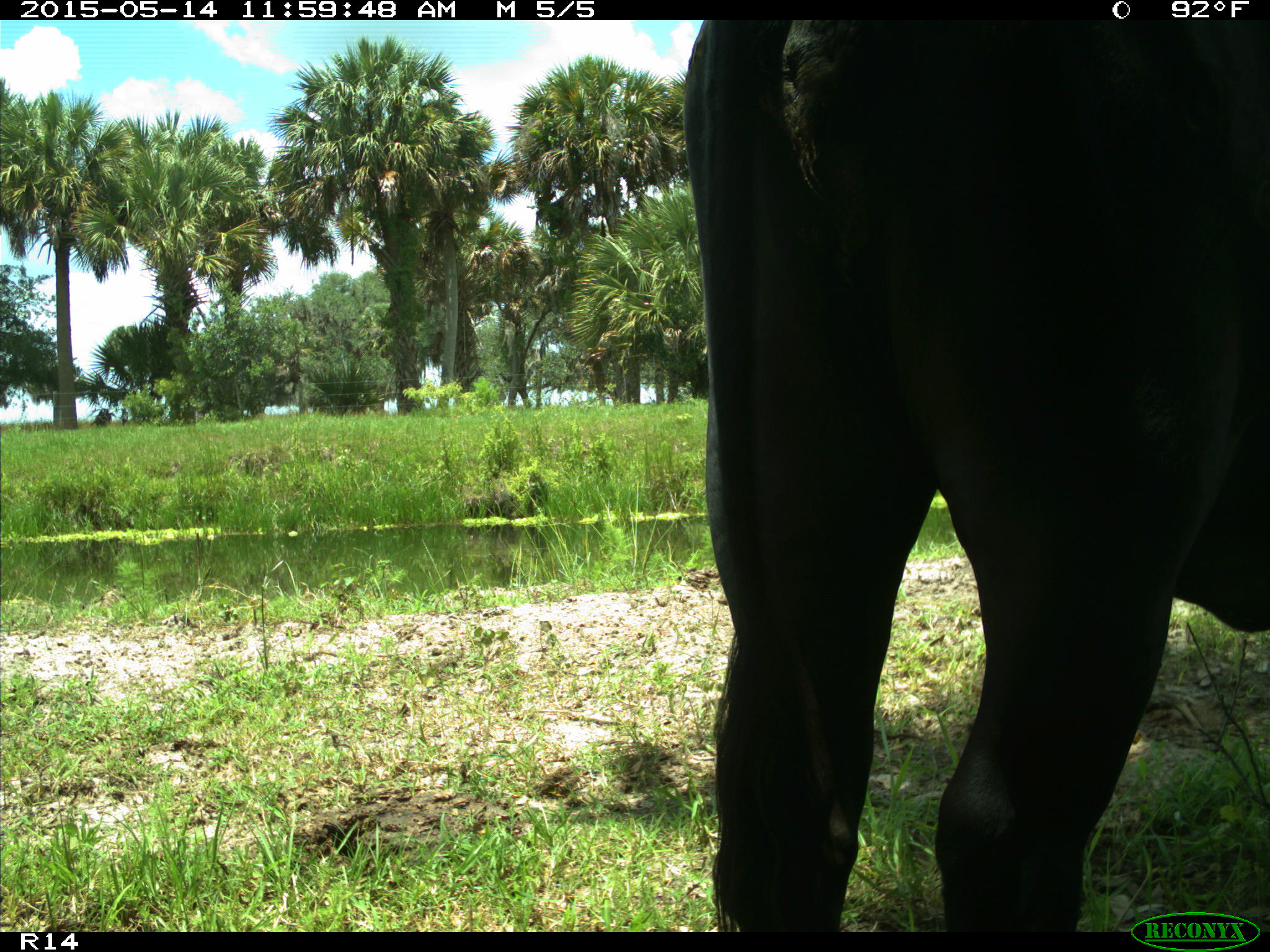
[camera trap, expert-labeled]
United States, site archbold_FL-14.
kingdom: Animalia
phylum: Chordata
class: Mammalia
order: Artiodactyla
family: Bovidae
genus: Bos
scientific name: Bos taurus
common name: domestic cow